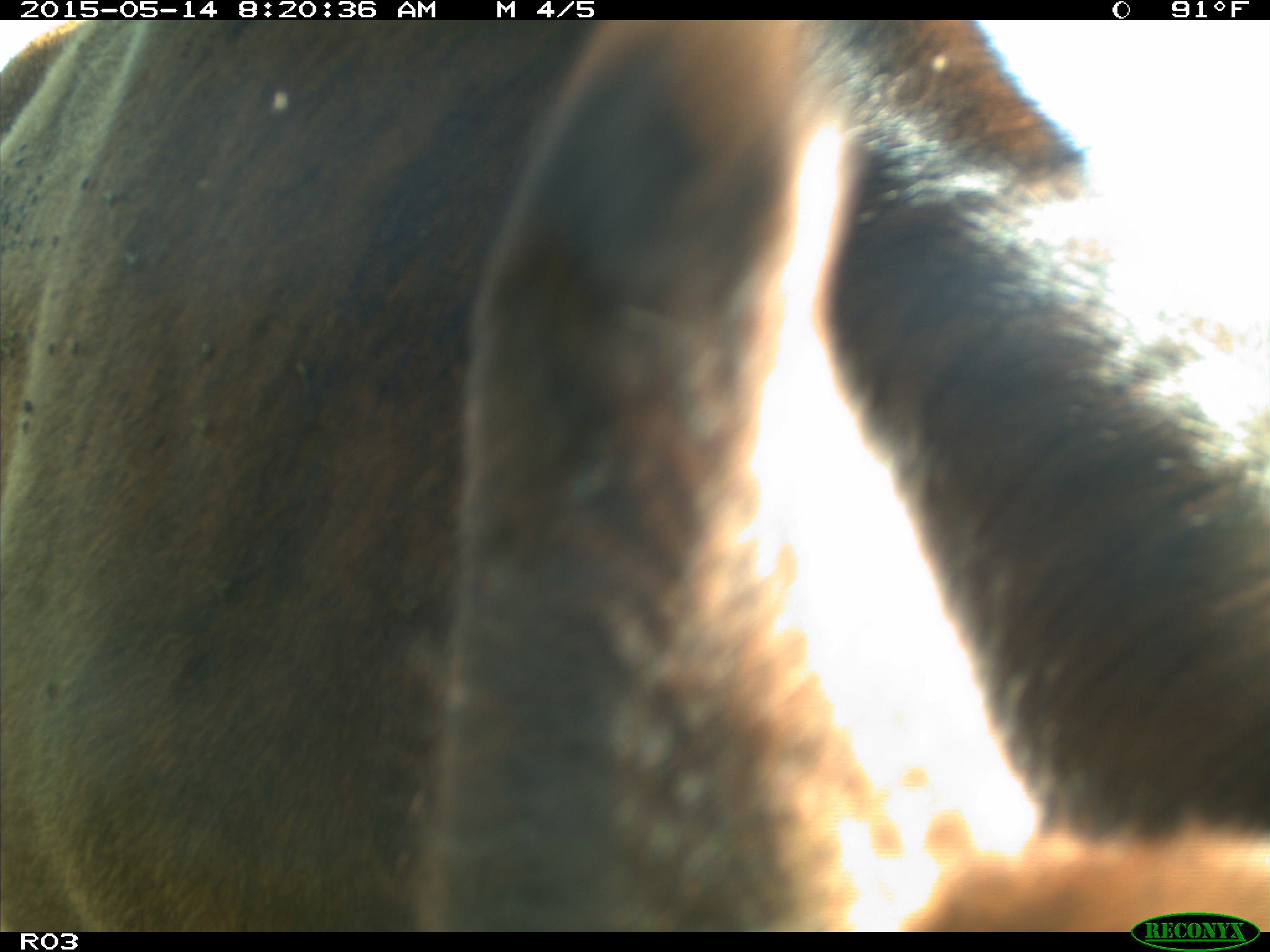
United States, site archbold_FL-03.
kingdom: Animalia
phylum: Chordata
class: Mammalia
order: Artiodactyla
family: Bovidae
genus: Bos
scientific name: Bos taurus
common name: domestic cow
Bos taurus (domestic cow).